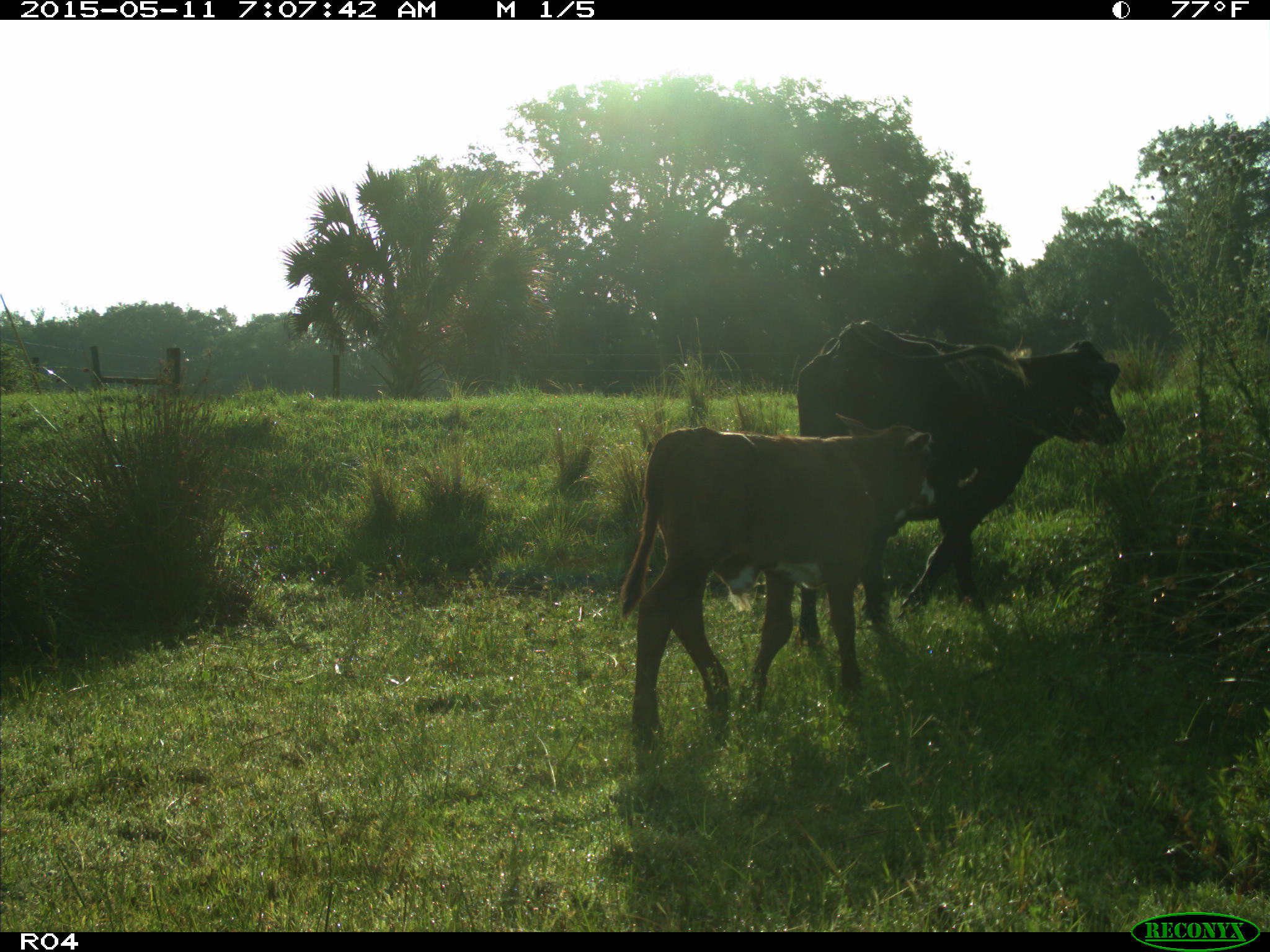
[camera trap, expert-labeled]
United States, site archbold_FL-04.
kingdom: Animalia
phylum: Chordata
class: Mammalia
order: Artiodactyla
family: Bovidae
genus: Bos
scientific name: Bos taurus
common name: domestic cow